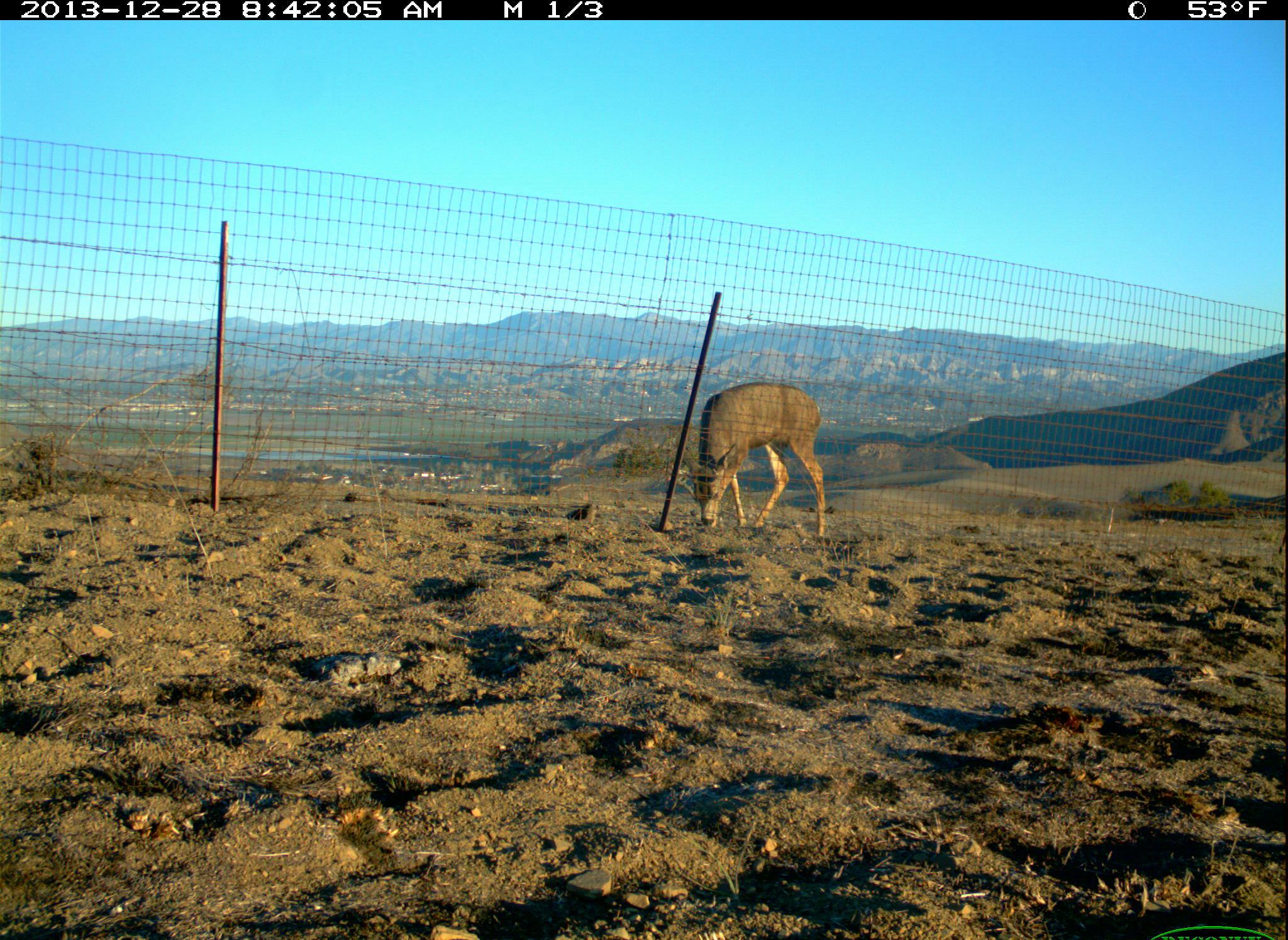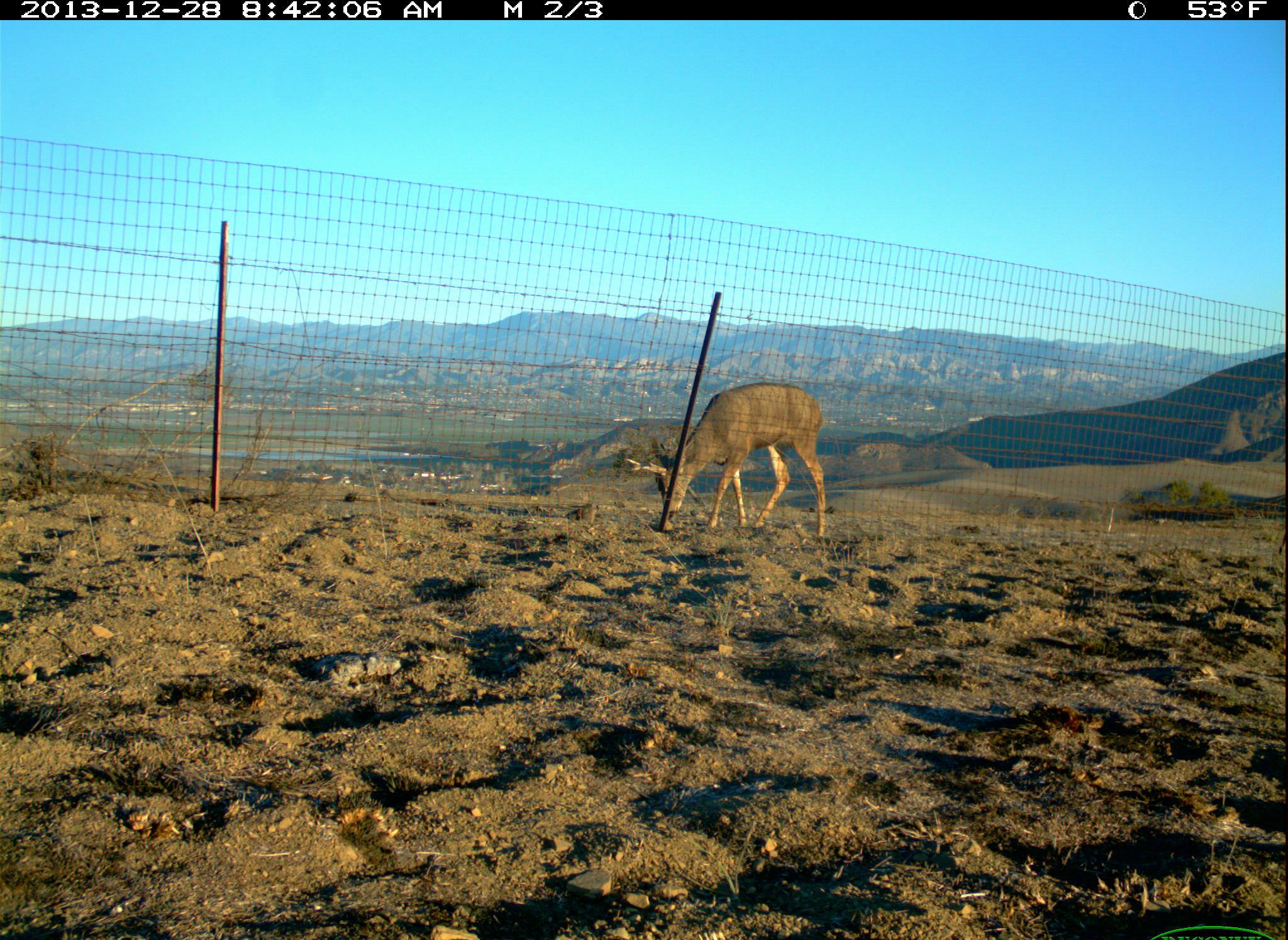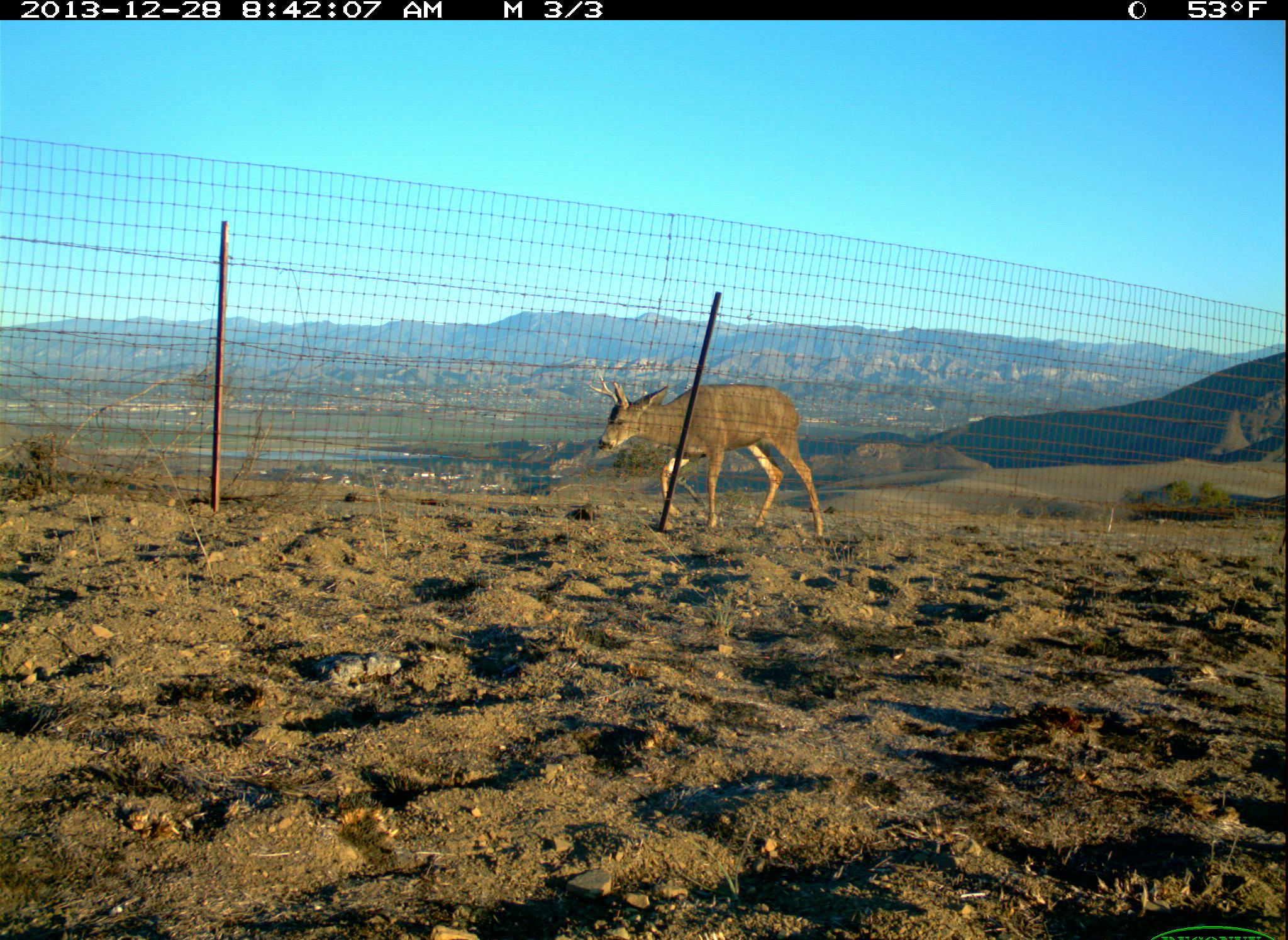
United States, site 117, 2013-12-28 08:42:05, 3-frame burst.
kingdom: Animalia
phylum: Chordata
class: Mammalia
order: Artiodactyla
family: Cervidae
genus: Odocoileus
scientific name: Odocoileus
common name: deer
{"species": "deer (Odocoileus)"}